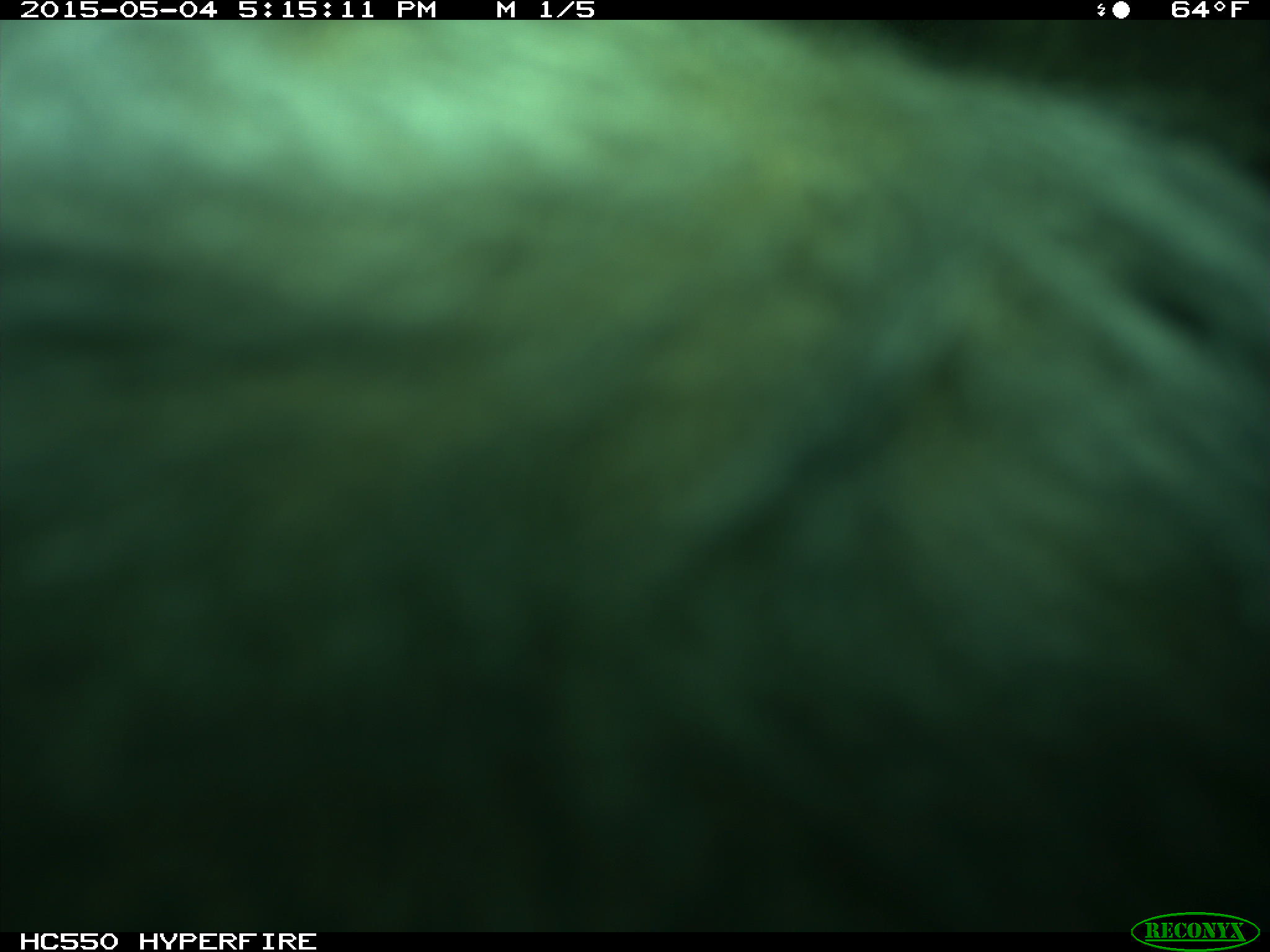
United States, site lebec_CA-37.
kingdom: Animalia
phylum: Chordata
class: Mammalia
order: Artiodactyla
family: Bovidae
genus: Bos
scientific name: Bos taurus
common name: domestic cow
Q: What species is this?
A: Bos taurus (domestic cow).